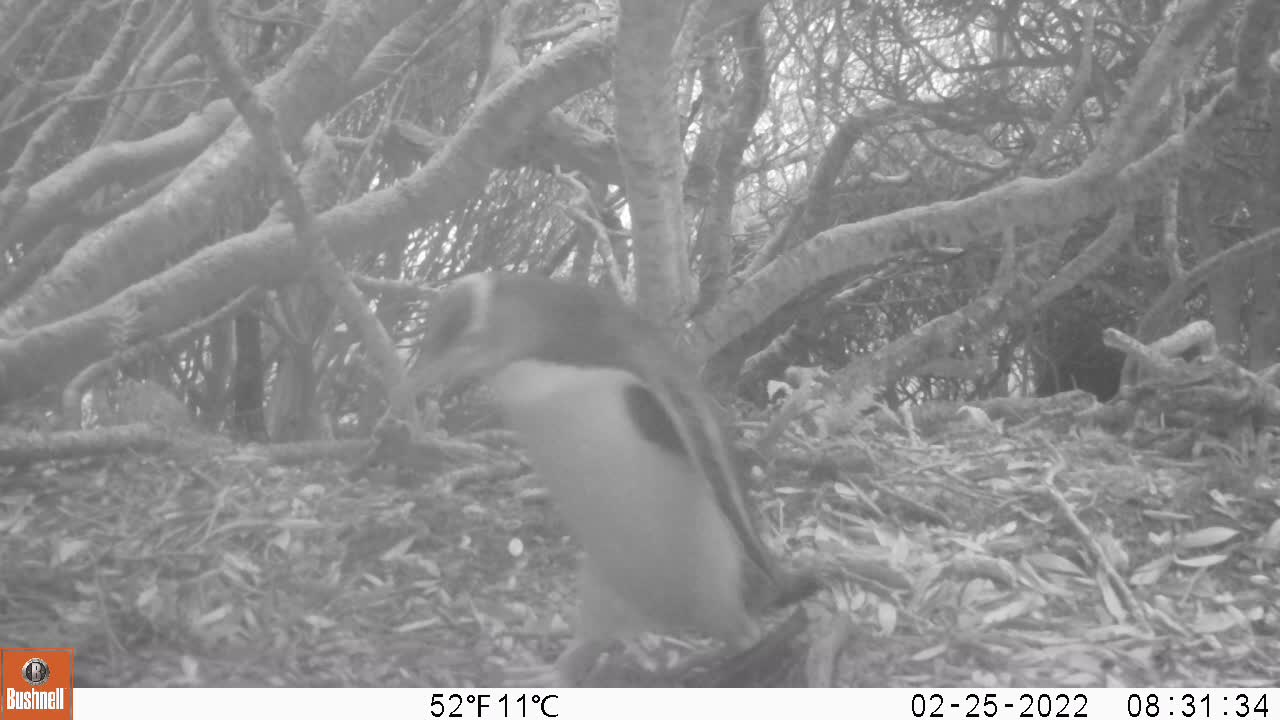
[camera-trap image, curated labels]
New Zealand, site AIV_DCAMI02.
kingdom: Animalia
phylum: Chordata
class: Aves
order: Sphenisciformes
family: Spheniscidae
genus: Megadyptes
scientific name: Megadyptes antipodes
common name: yellow-eyed penguin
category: yellow eyed penguin